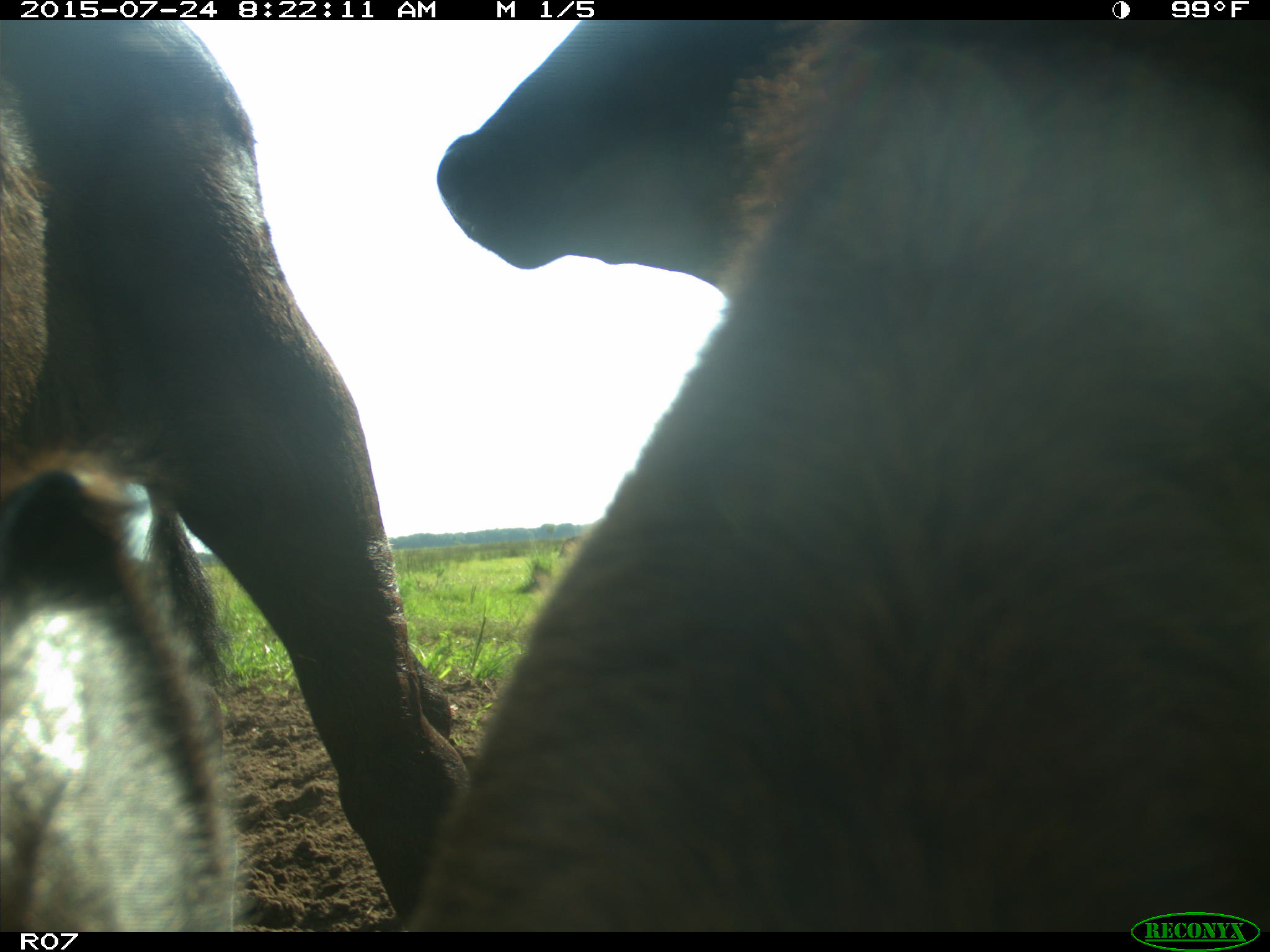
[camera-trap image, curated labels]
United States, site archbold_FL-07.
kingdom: Animalia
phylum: Chordata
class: Mammalia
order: Artiodactyla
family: Bovidae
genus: Bos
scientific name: Bos taurus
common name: domestic cow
Bos taurus (domestic cow).